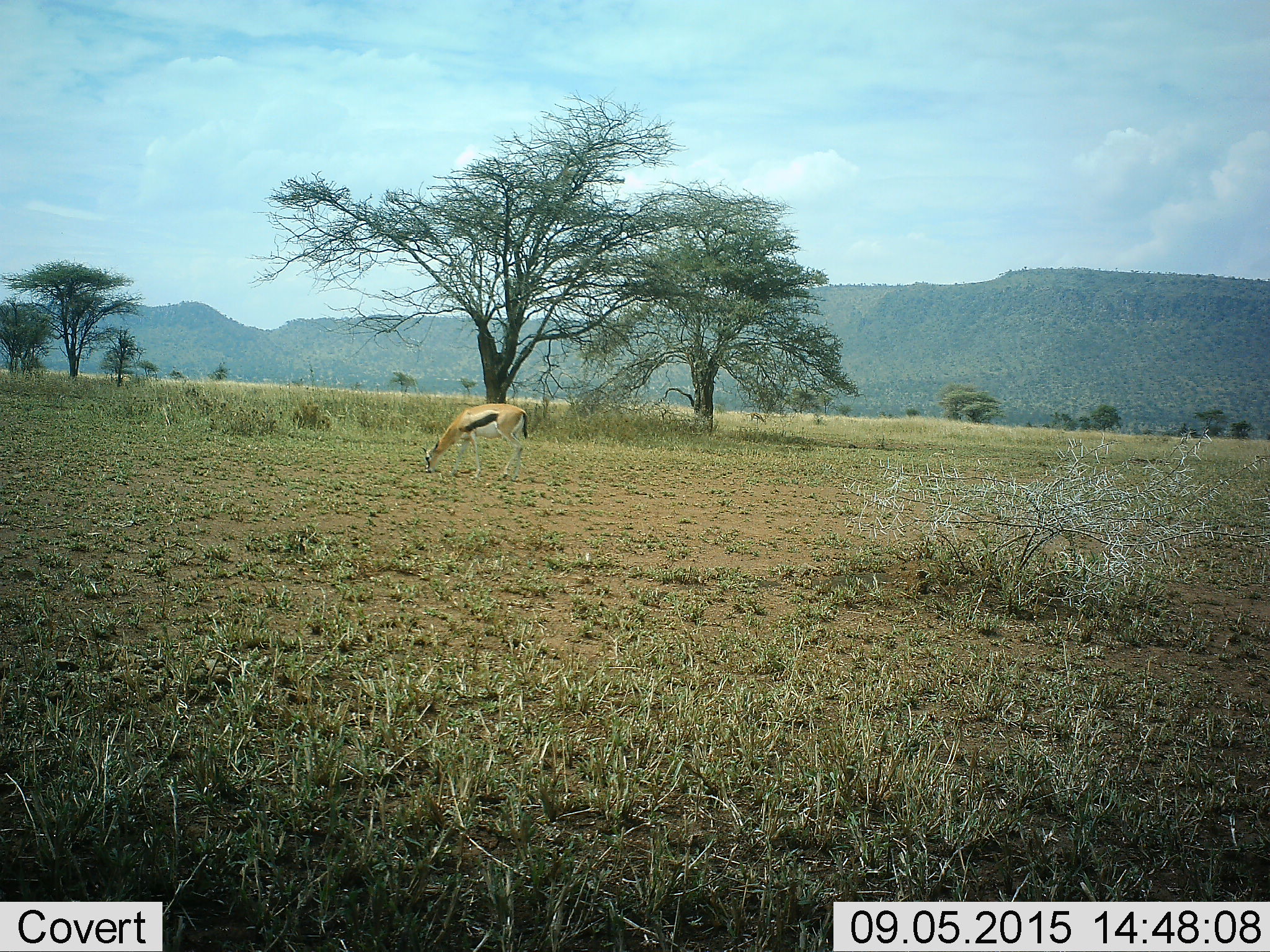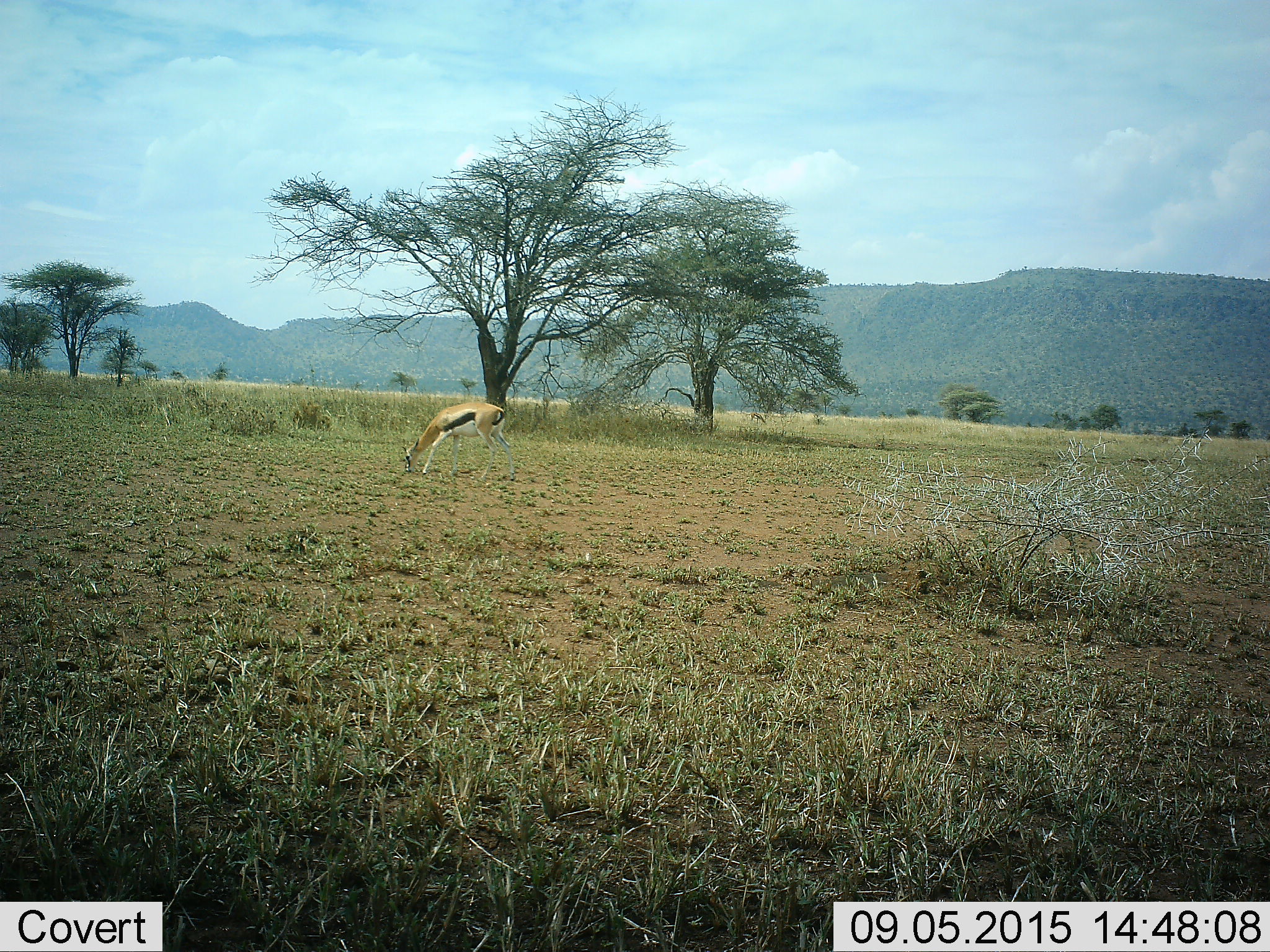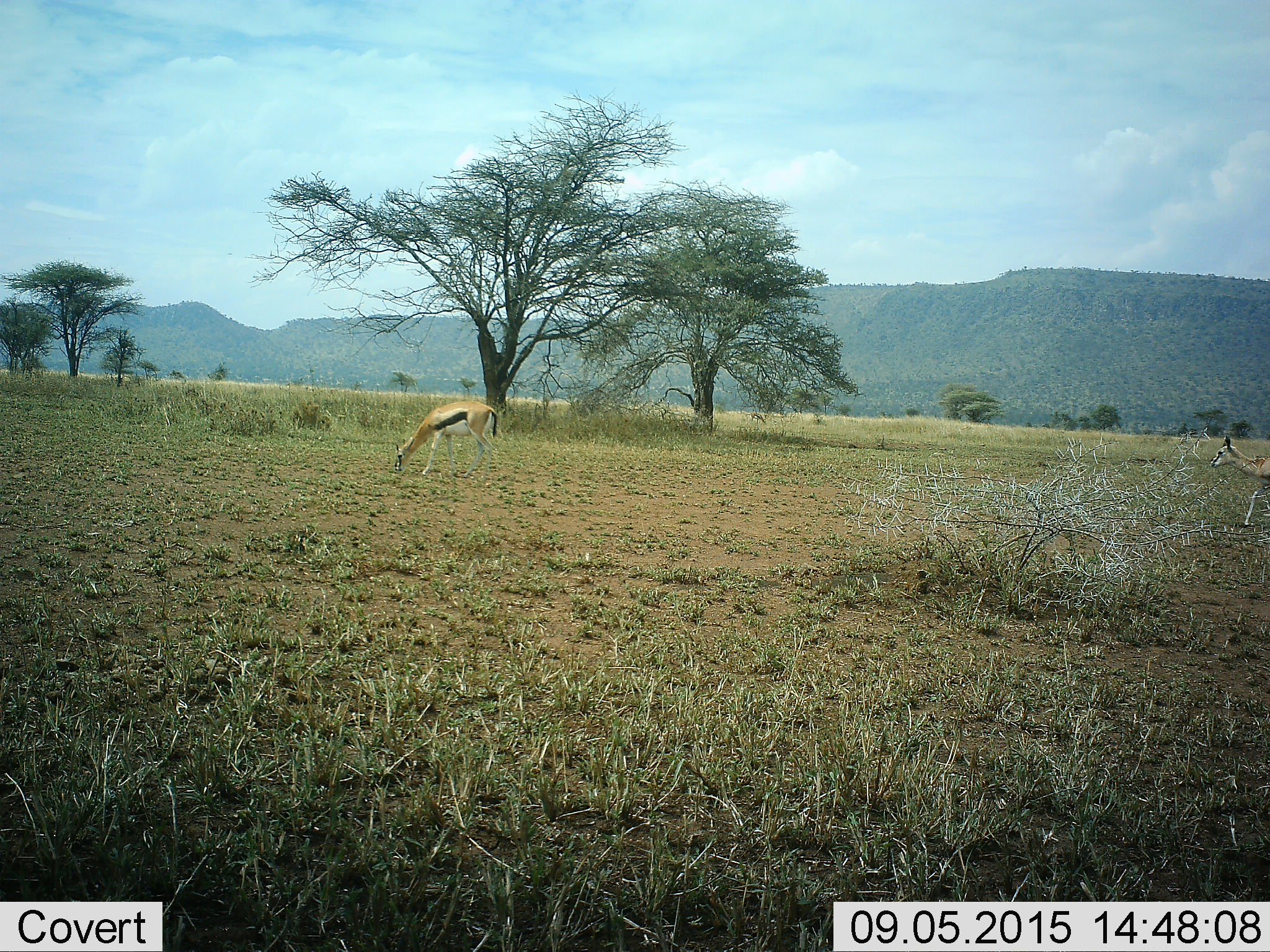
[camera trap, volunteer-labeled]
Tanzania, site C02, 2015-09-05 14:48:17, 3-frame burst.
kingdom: Animalia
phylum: Chordata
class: Mammalia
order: Artiodactyla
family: Bovidae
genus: Eudorcas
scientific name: Eudorcas thomsonii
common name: thomson's gazelle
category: gazellethomsons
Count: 1.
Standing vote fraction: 28%.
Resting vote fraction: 0%.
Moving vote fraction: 33%.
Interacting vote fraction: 0%.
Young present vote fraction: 11%.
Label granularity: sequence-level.